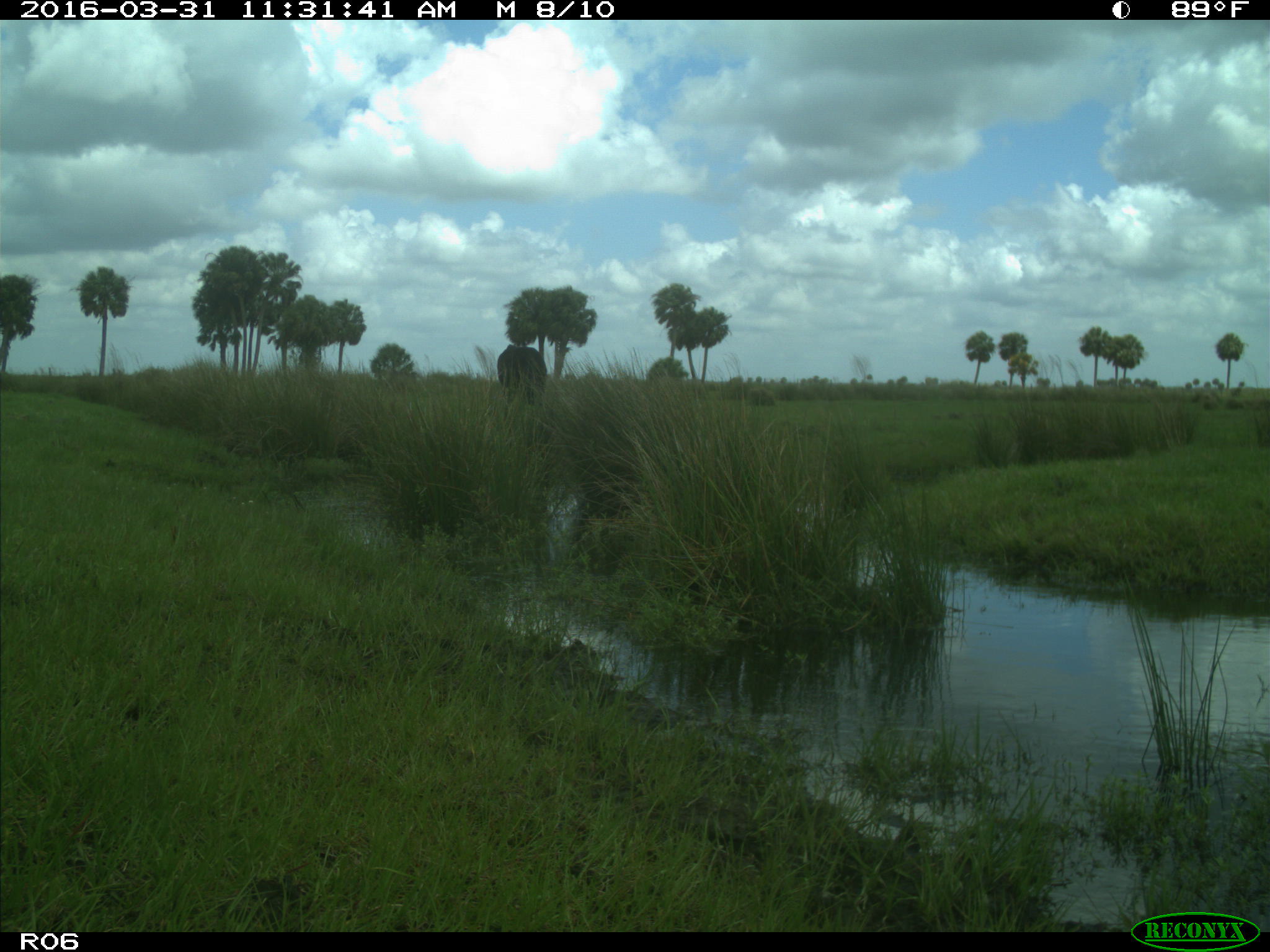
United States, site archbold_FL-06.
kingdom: Animalia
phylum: Chordata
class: Mammalia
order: Artiodactyla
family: Bovidae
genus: Bos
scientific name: Bos taurus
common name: domestic cow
Bos taurus (domestic cow).